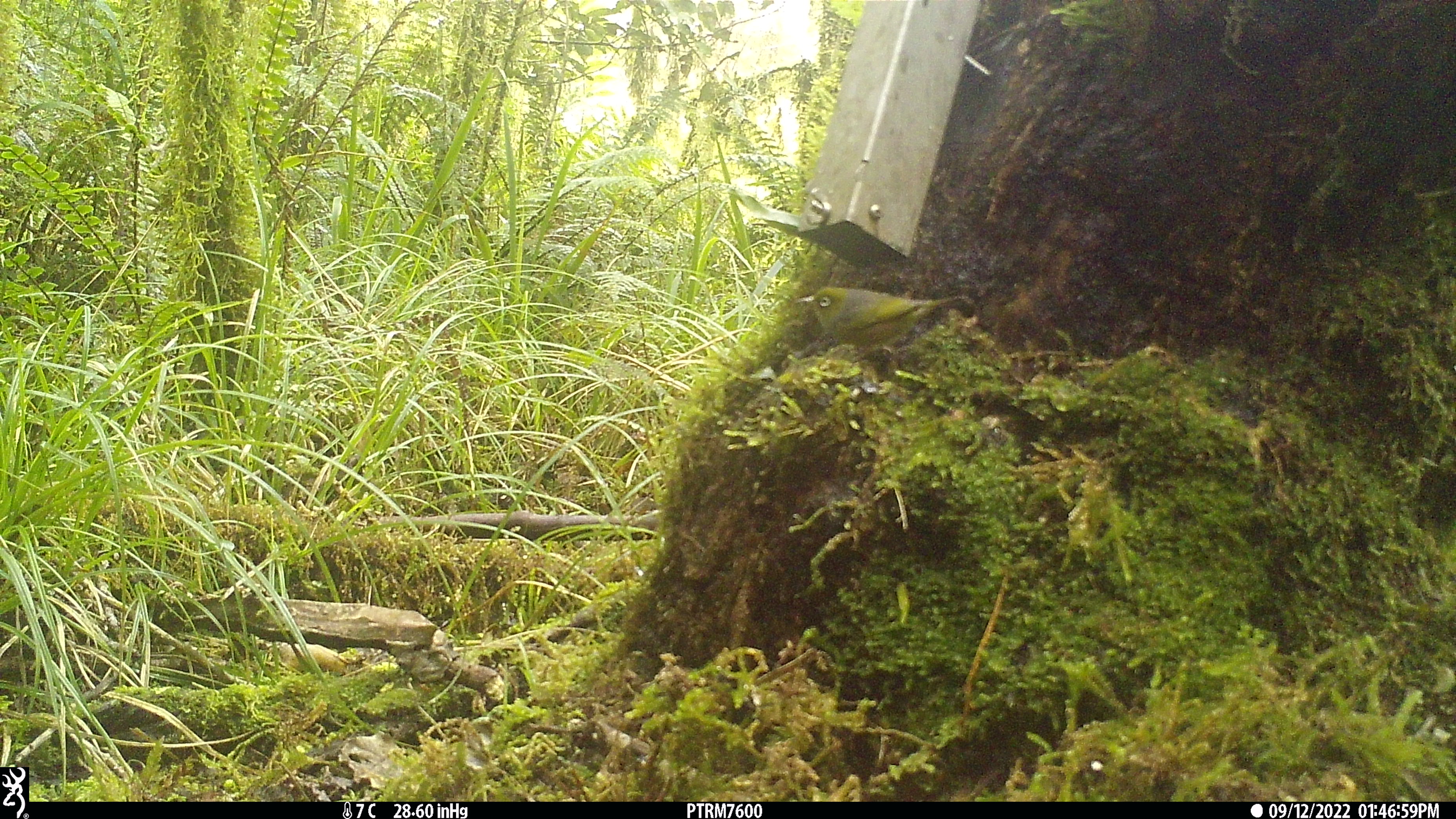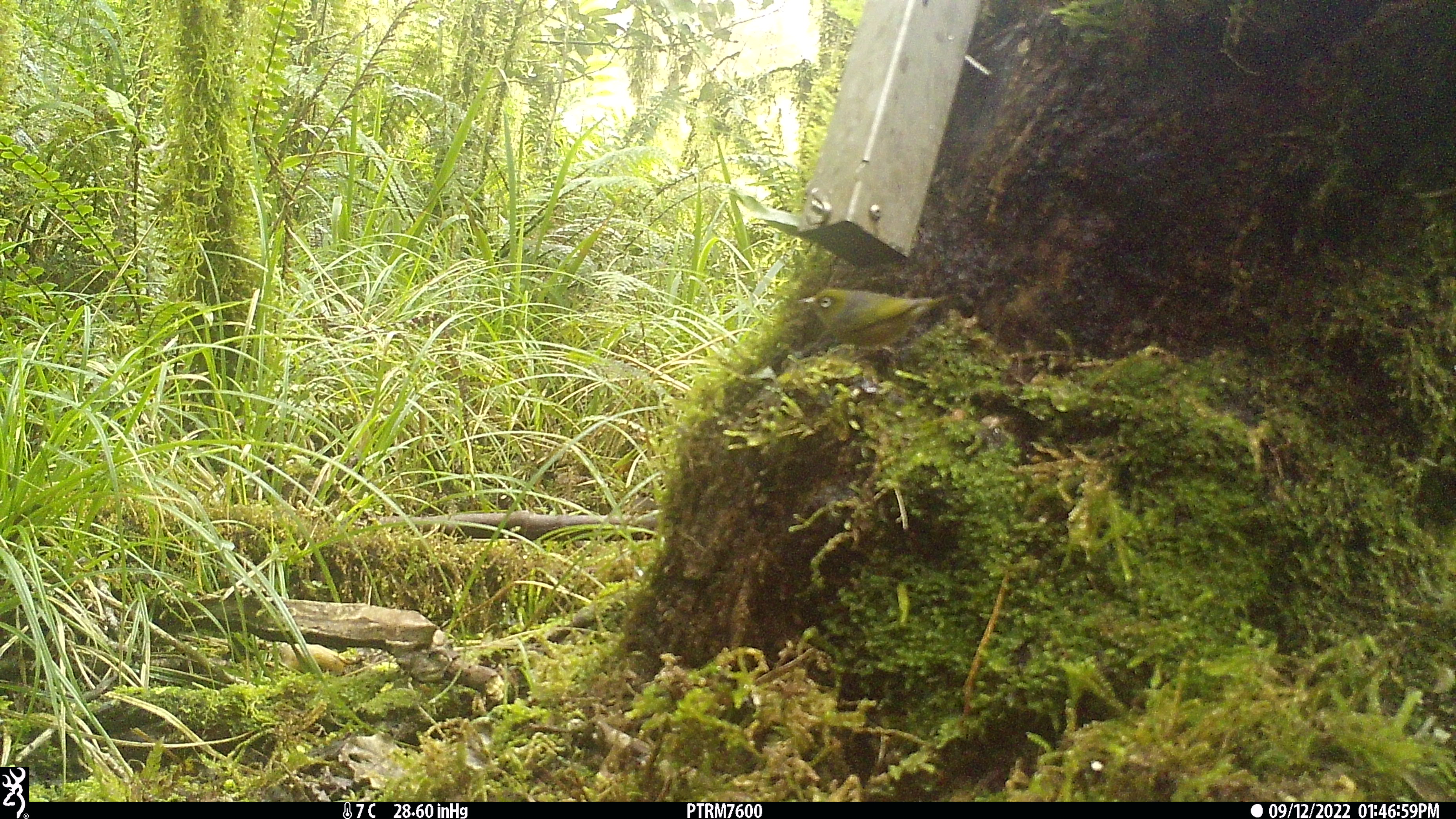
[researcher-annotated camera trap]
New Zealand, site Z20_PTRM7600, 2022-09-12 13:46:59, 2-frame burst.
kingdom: Animalia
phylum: Chordata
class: Aves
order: Passeriformes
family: Zosteropidae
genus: Zosterops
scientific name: Zosterops lateralis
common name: silvereye